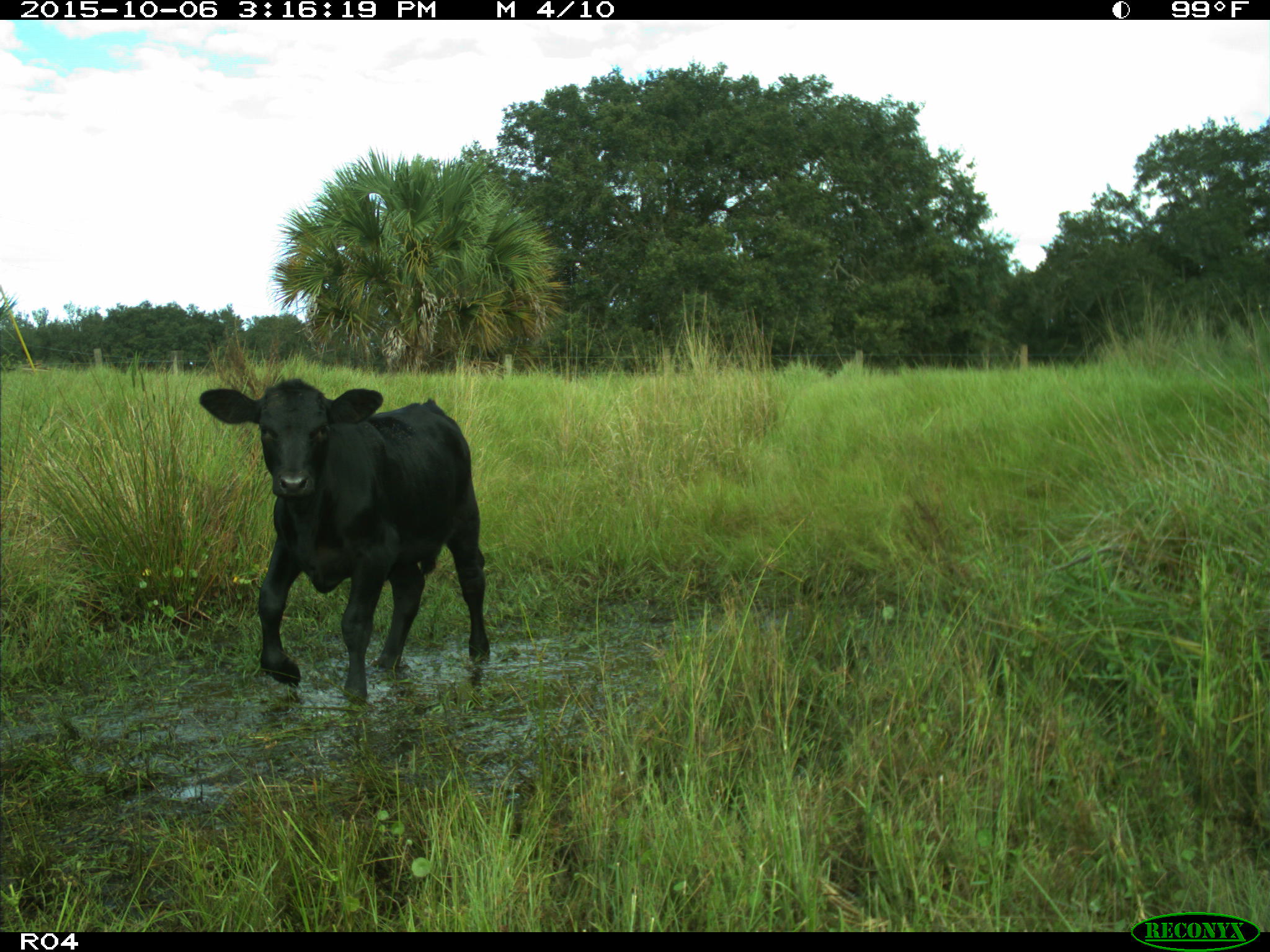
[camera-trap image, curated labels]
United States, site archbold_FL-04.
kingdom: Animalia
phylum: Chordata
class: Mammalia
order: Artiodactyla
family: Bovidae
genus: Bos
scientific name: Bos taurus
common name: domestic cow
Bos taurus (domestic cow).